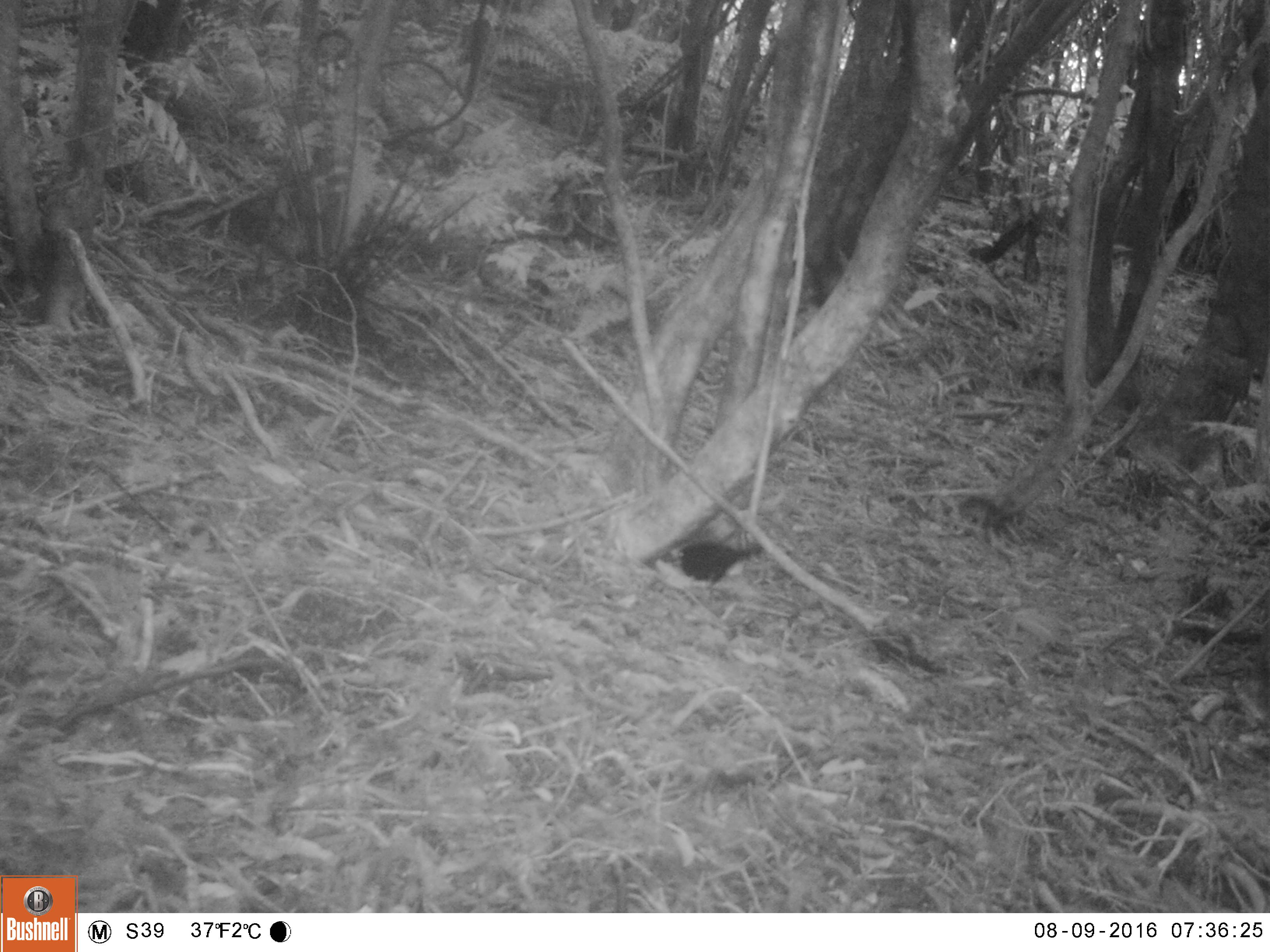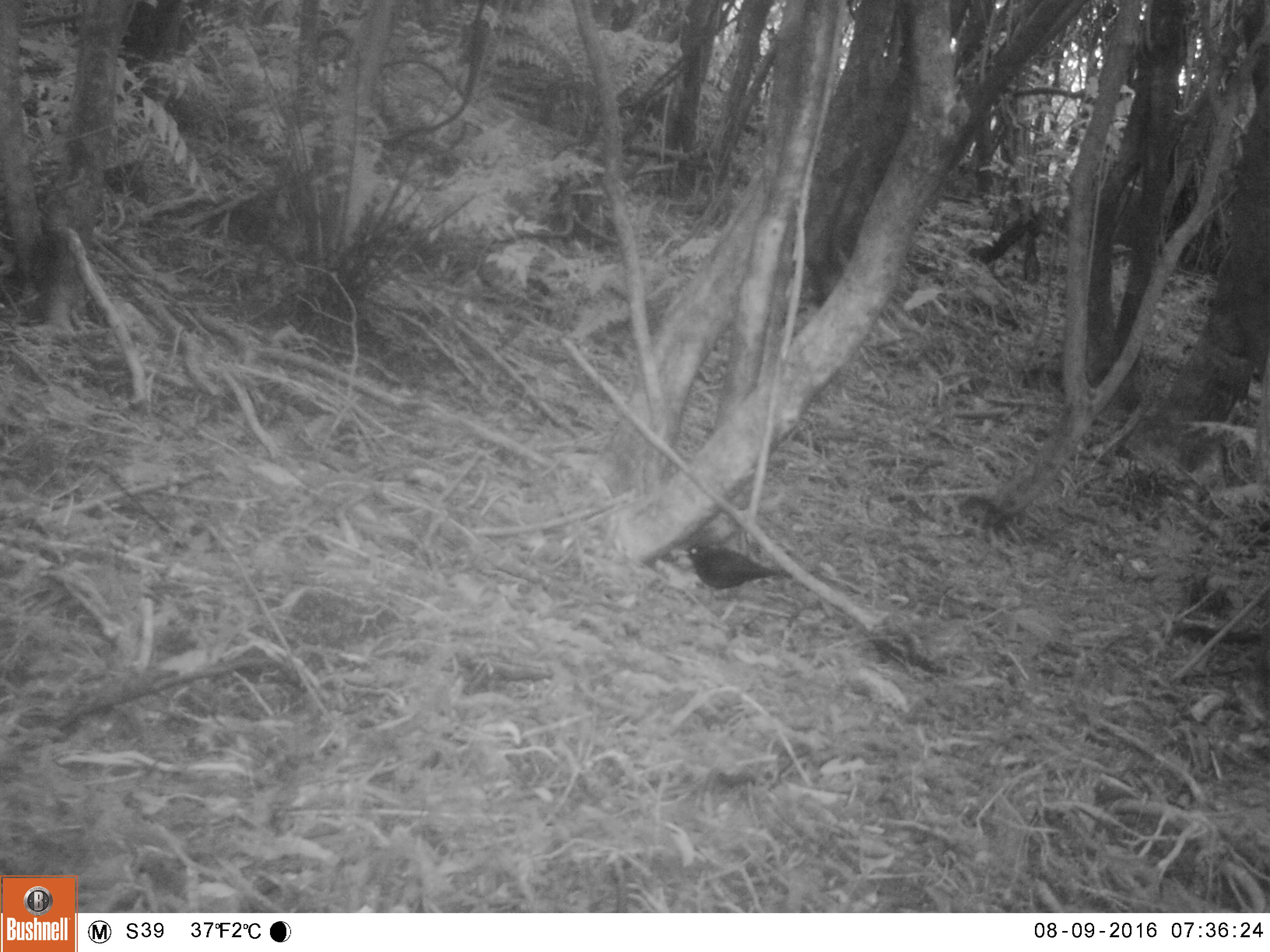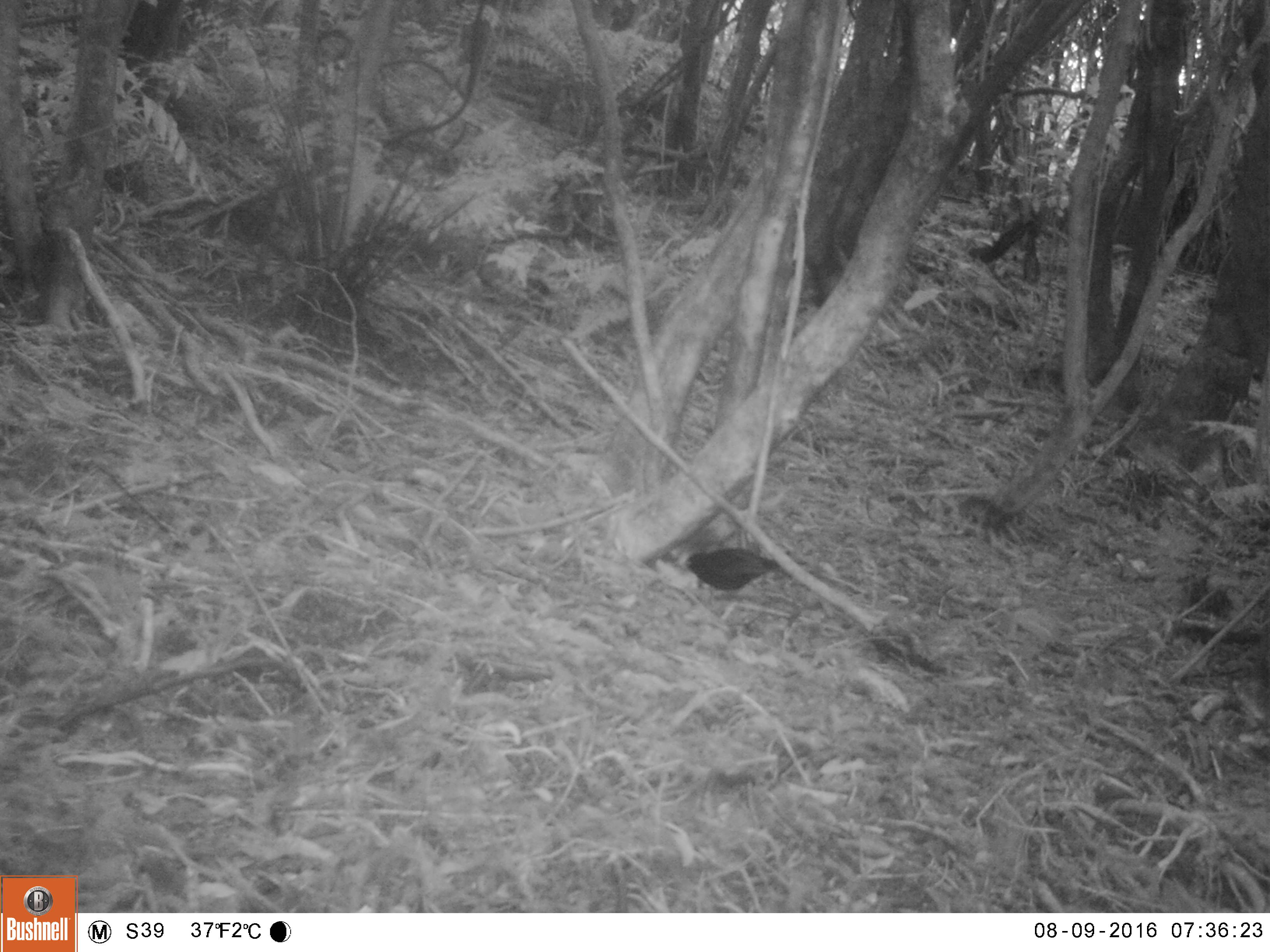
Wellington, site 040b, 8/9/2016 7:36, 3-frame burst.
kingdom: Animalia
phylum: Chordata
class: Aves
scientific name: Aves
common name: bird